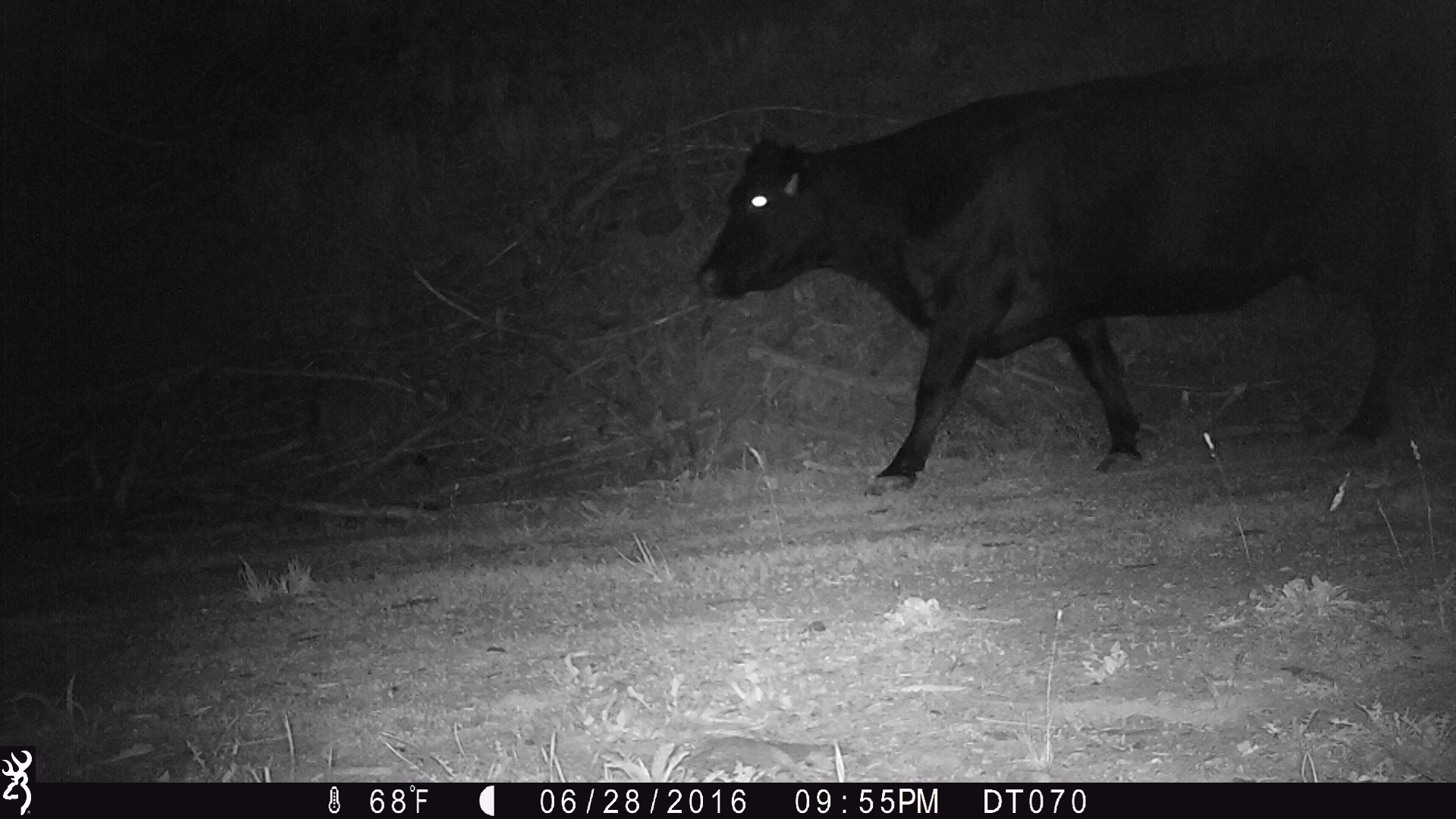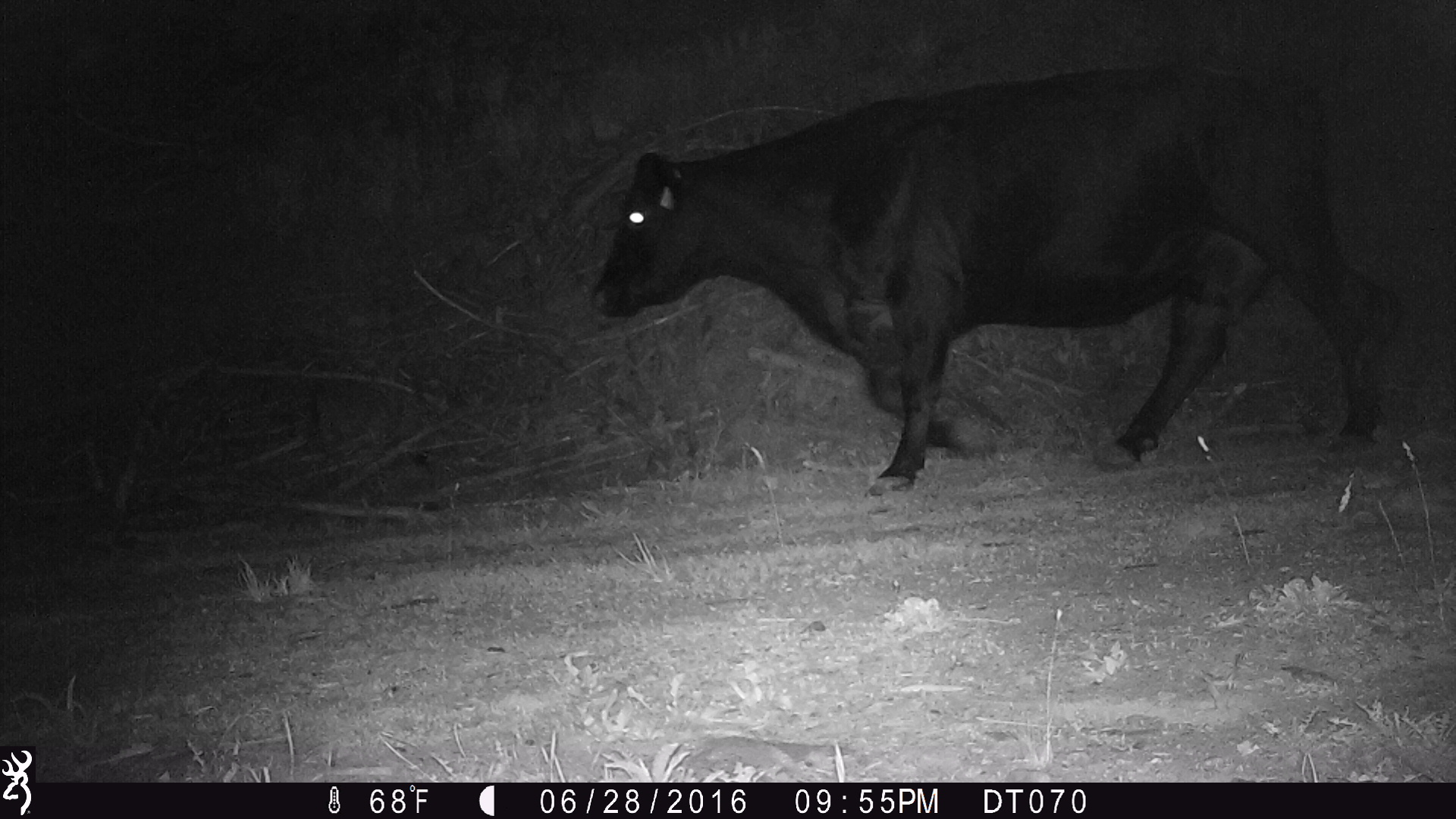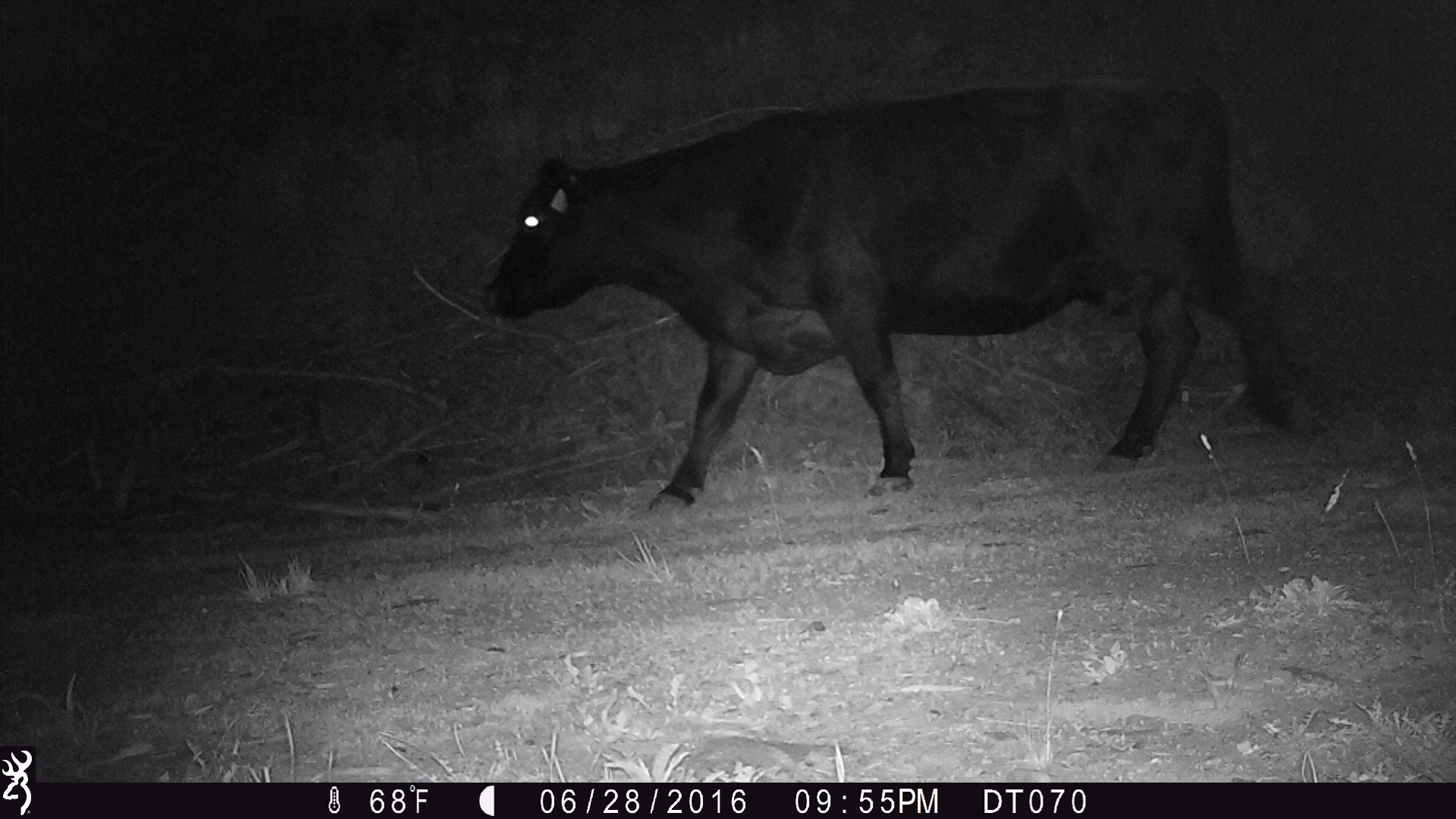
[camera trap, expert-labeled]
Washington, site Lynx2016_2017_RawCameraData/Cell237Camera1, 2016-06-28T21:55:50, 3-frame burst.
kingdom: Animalia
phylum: Chordata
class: Mammalia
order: Artiodactyla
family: Bovidae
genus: Bos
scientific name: Bos taurus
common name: domestic cattle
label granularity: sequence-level